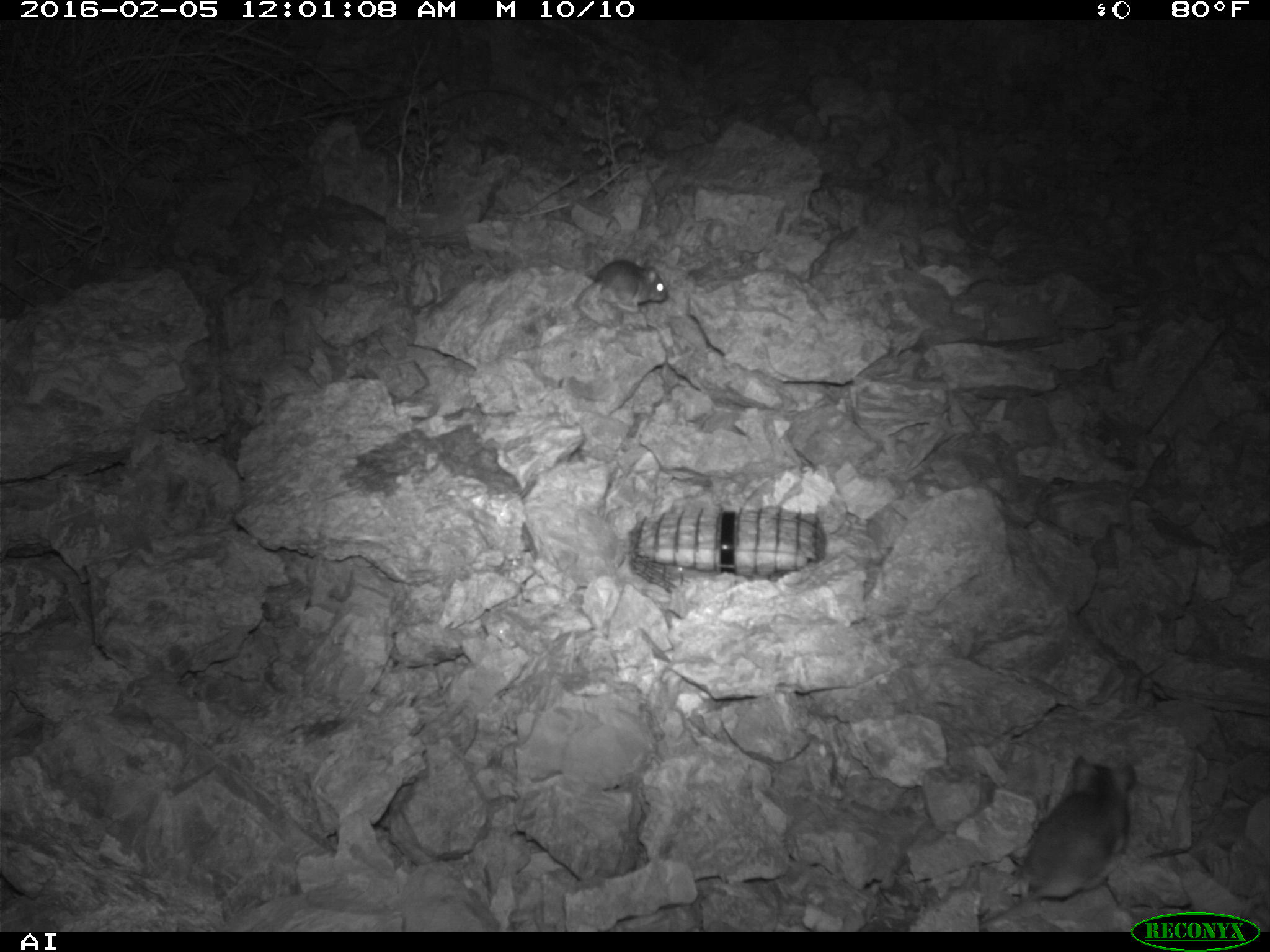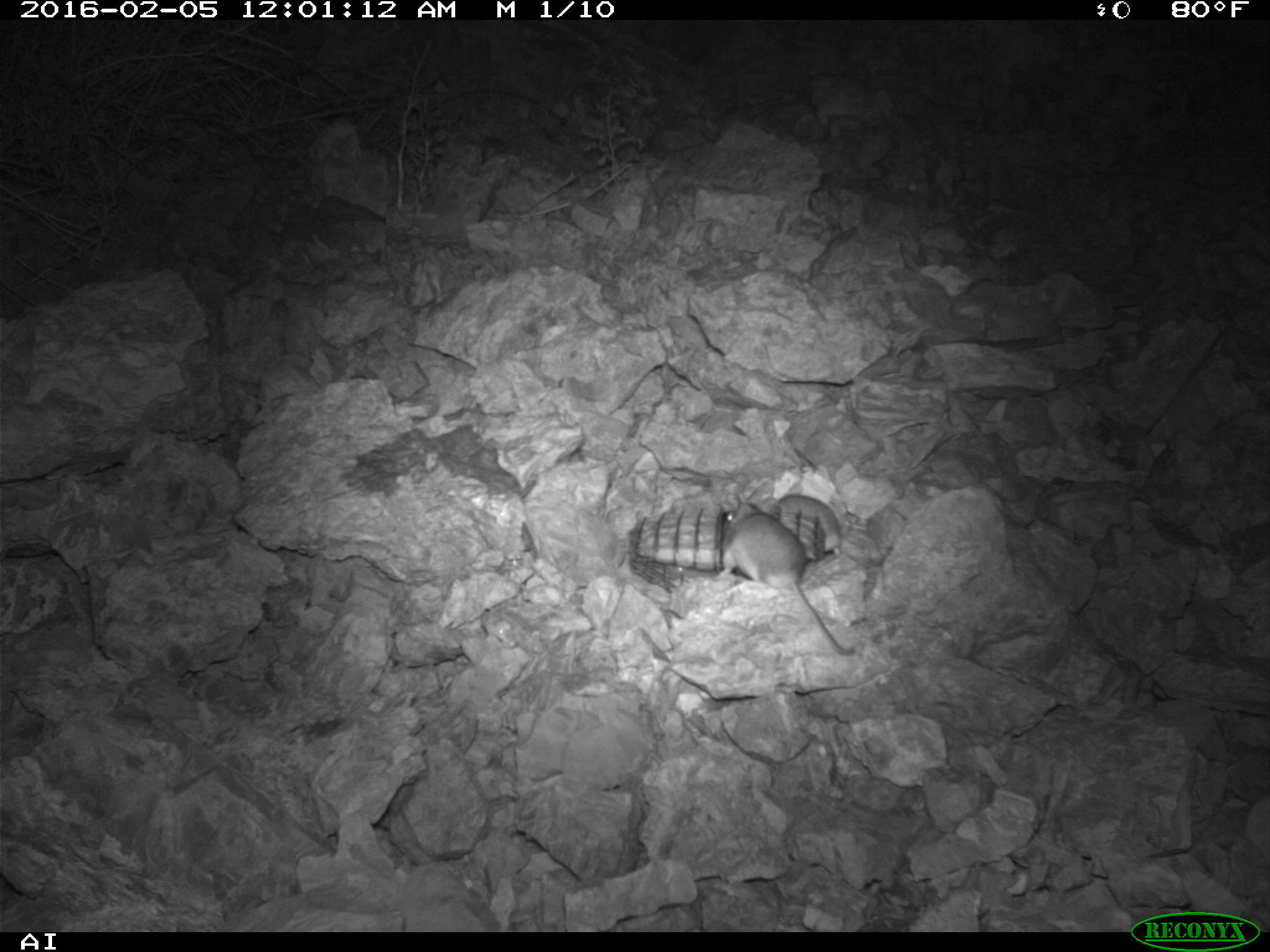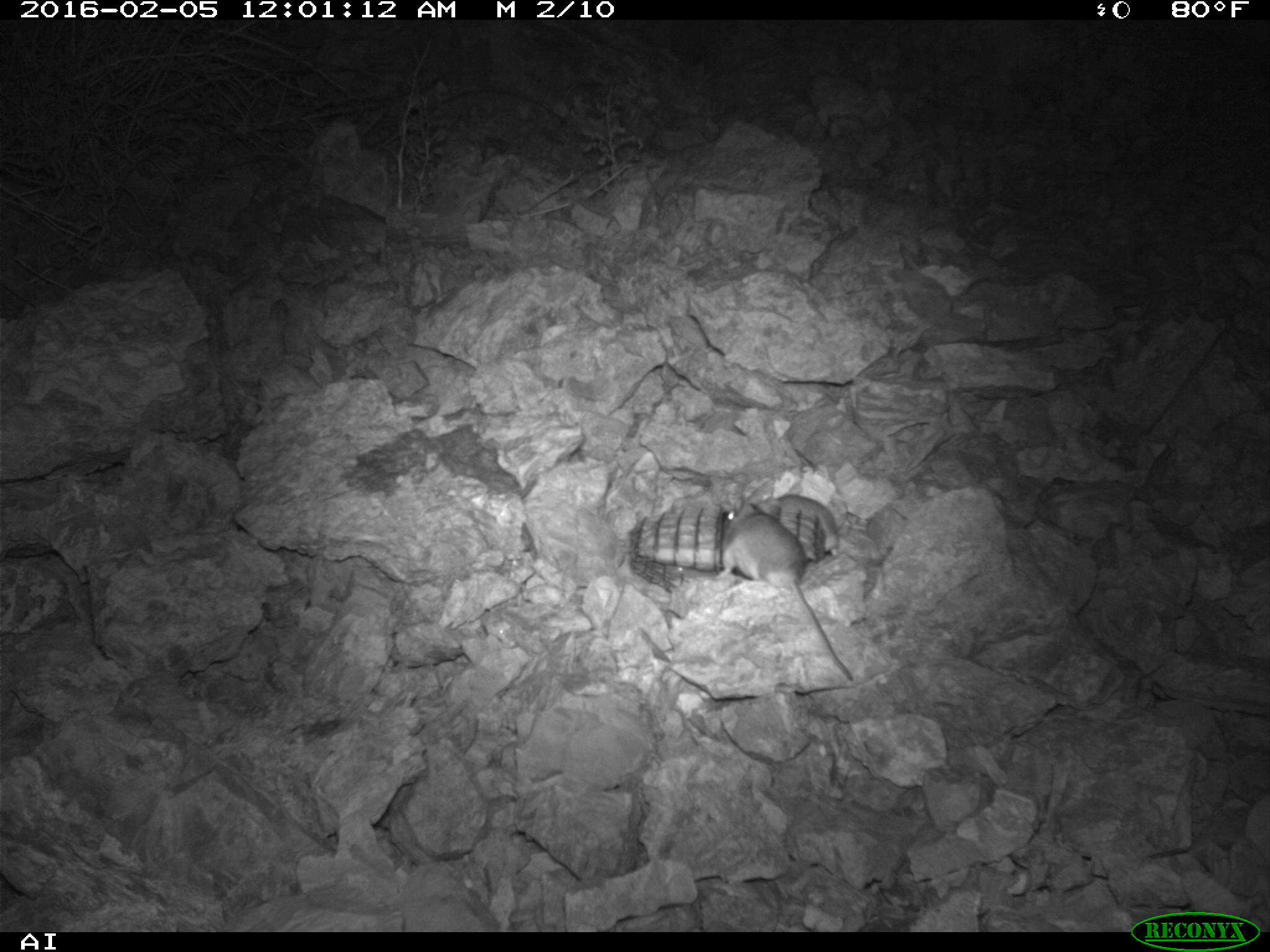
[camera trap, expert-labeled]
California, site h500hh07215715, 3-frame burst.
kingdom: Animalia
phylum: Chordata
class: Mammalia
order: Rodentia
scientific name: Rodentia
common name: rodent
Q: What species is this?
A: Rodent (Rodentia).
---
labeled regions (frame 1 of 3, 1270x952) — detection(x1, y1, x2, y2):
rodent: detection(980, 756, 1139, 923); detection(572, 258, 669, 306)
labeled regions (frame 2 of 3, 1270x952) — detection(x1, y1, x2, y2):
rodent: detection(714, 498, 855, 656); detection(775, 494, 841, 553)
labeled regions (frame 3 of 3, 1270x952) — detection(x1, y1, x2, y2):
rodent: detection(716, 501, 853, 681); detection(775, 494, 839, 557)